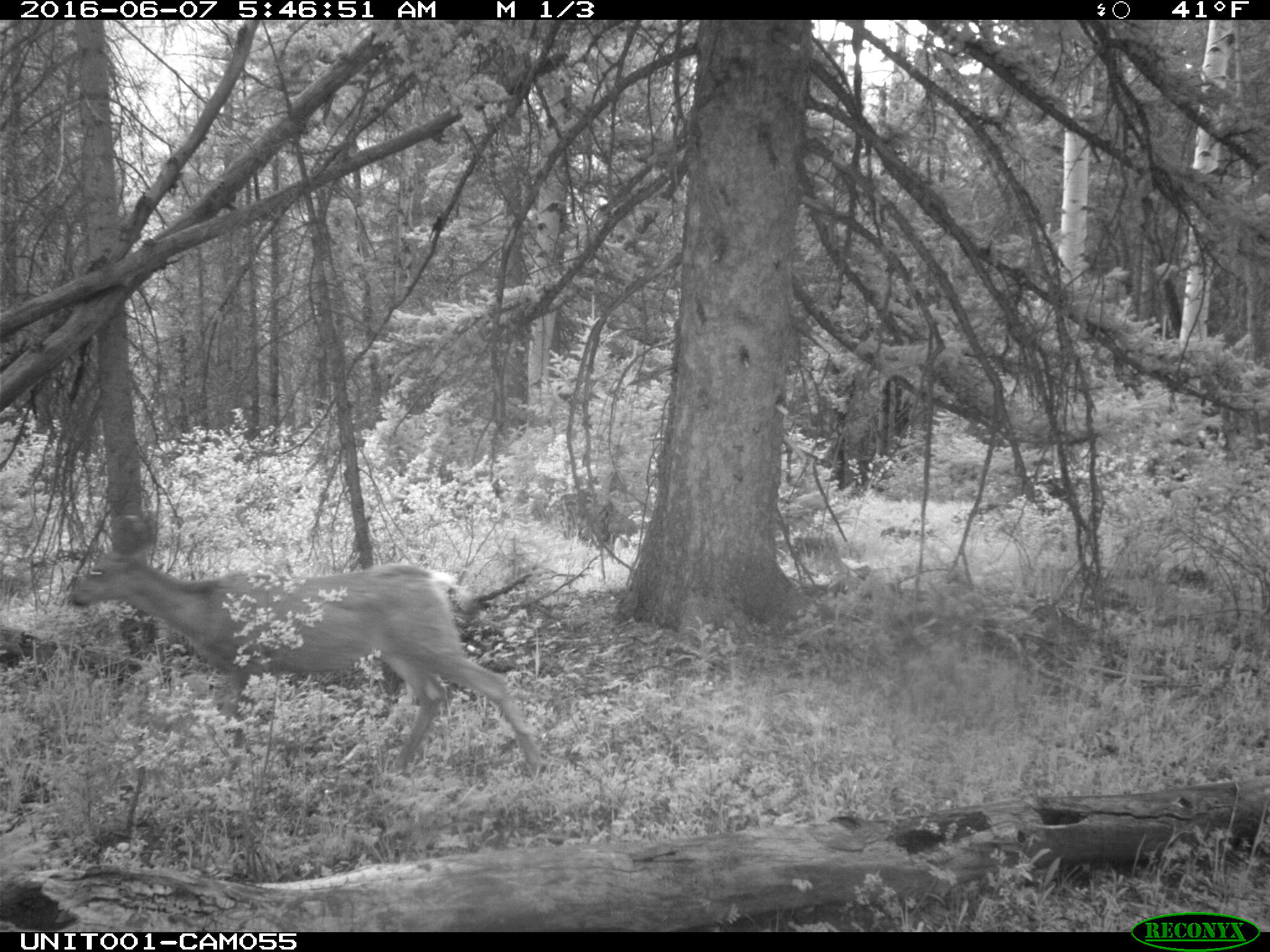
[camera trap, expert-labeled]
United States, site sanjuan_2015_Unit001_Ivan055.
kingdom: Animalia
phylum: Chordata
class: Mammalia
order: Artiodactyla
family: Cervidae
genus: Odocoileus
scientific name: Odocoileus hemionus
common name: mule deer